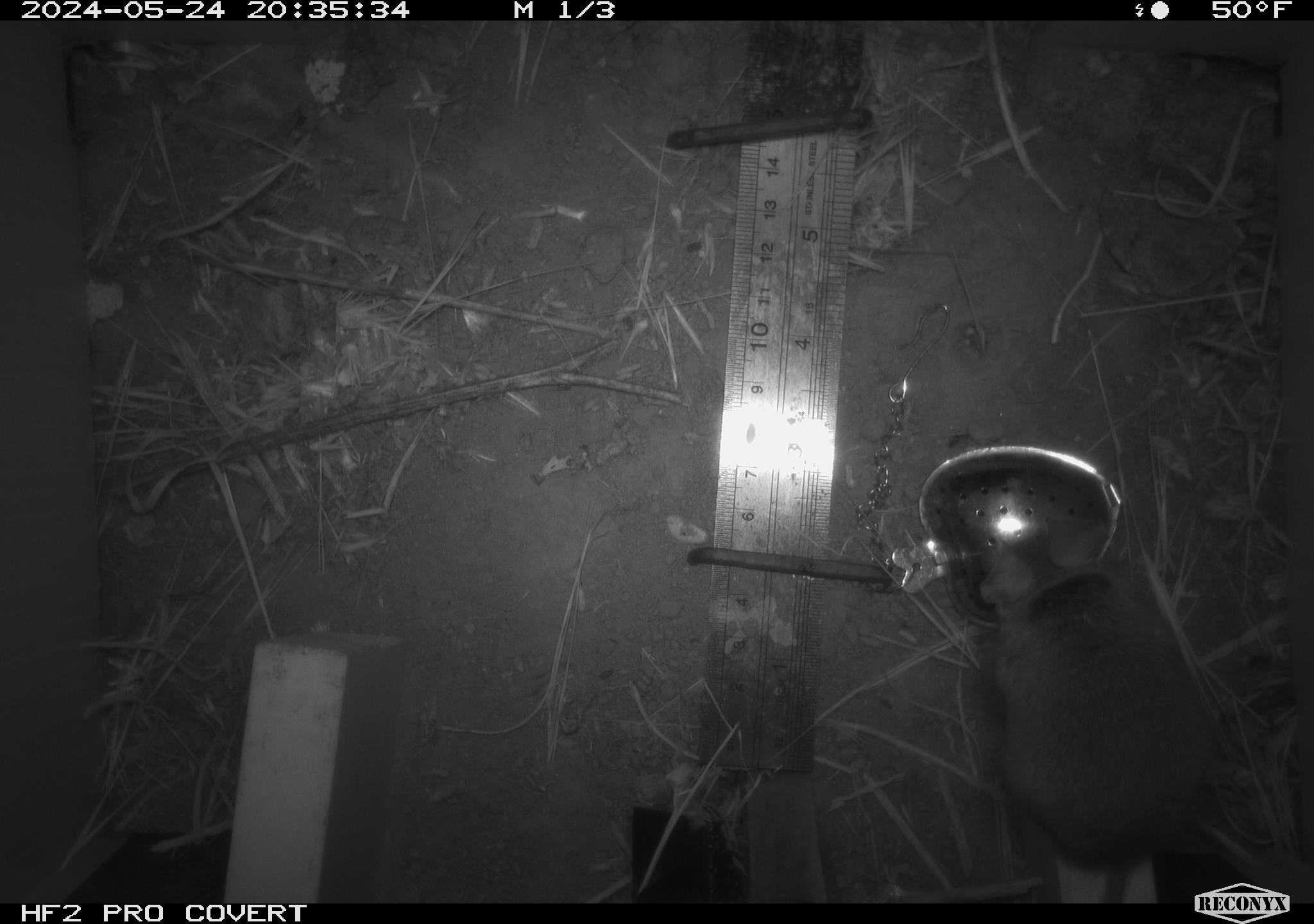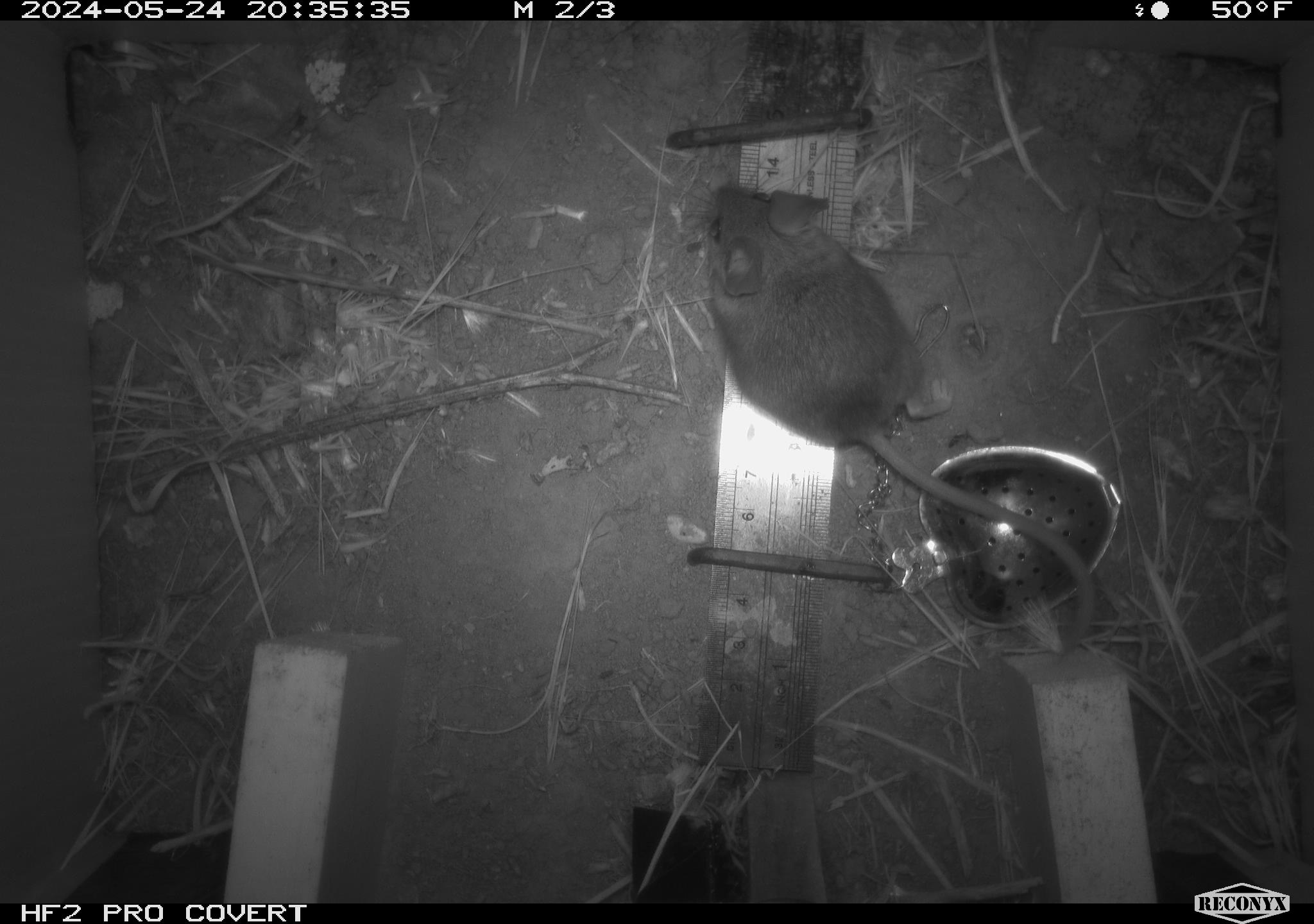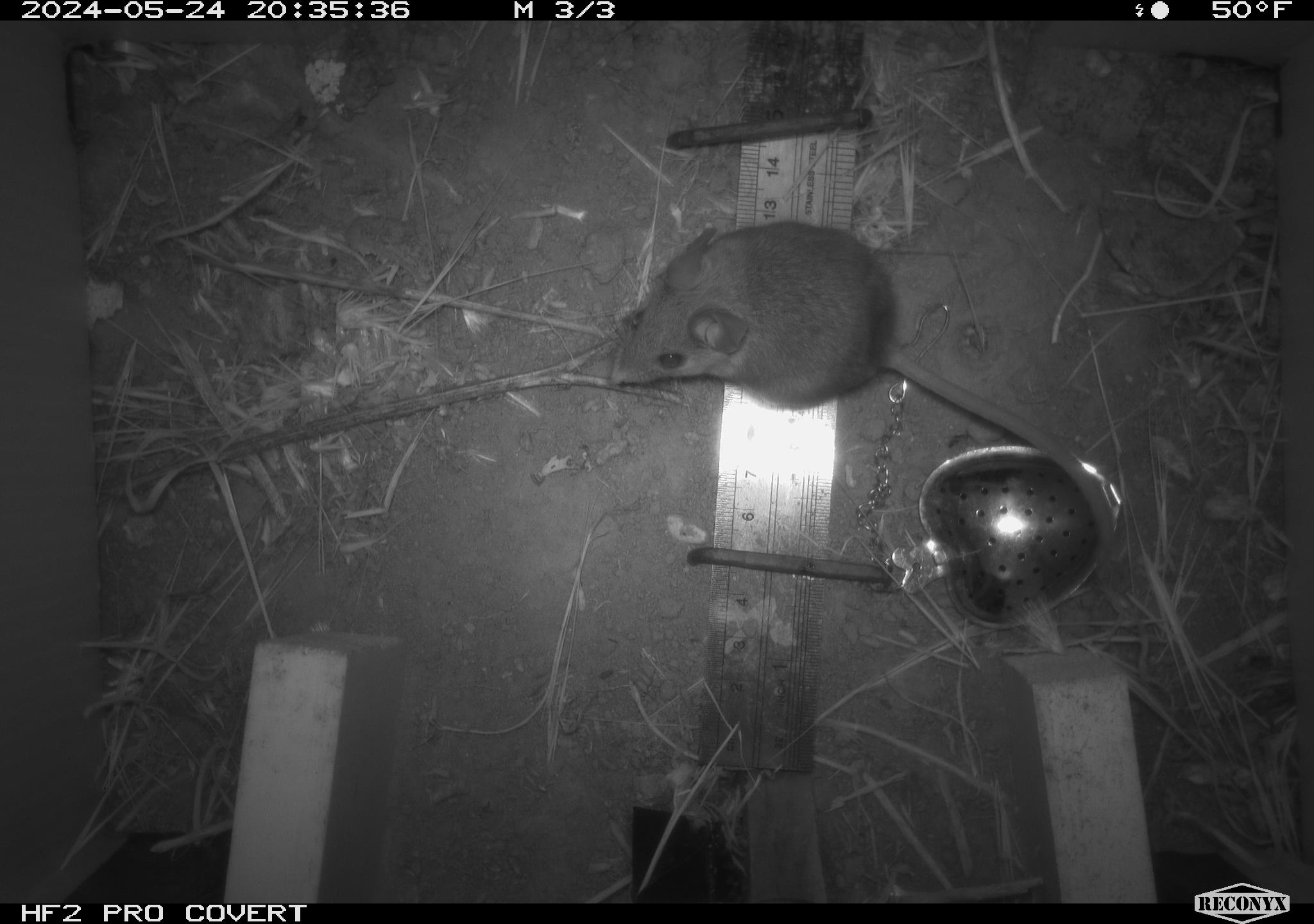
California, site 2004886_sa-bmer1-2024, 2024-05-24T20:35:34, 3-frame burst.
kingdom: Animalia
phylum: Chordata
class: Mammalia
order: Rodentia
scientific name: Rodentia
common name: mouse species